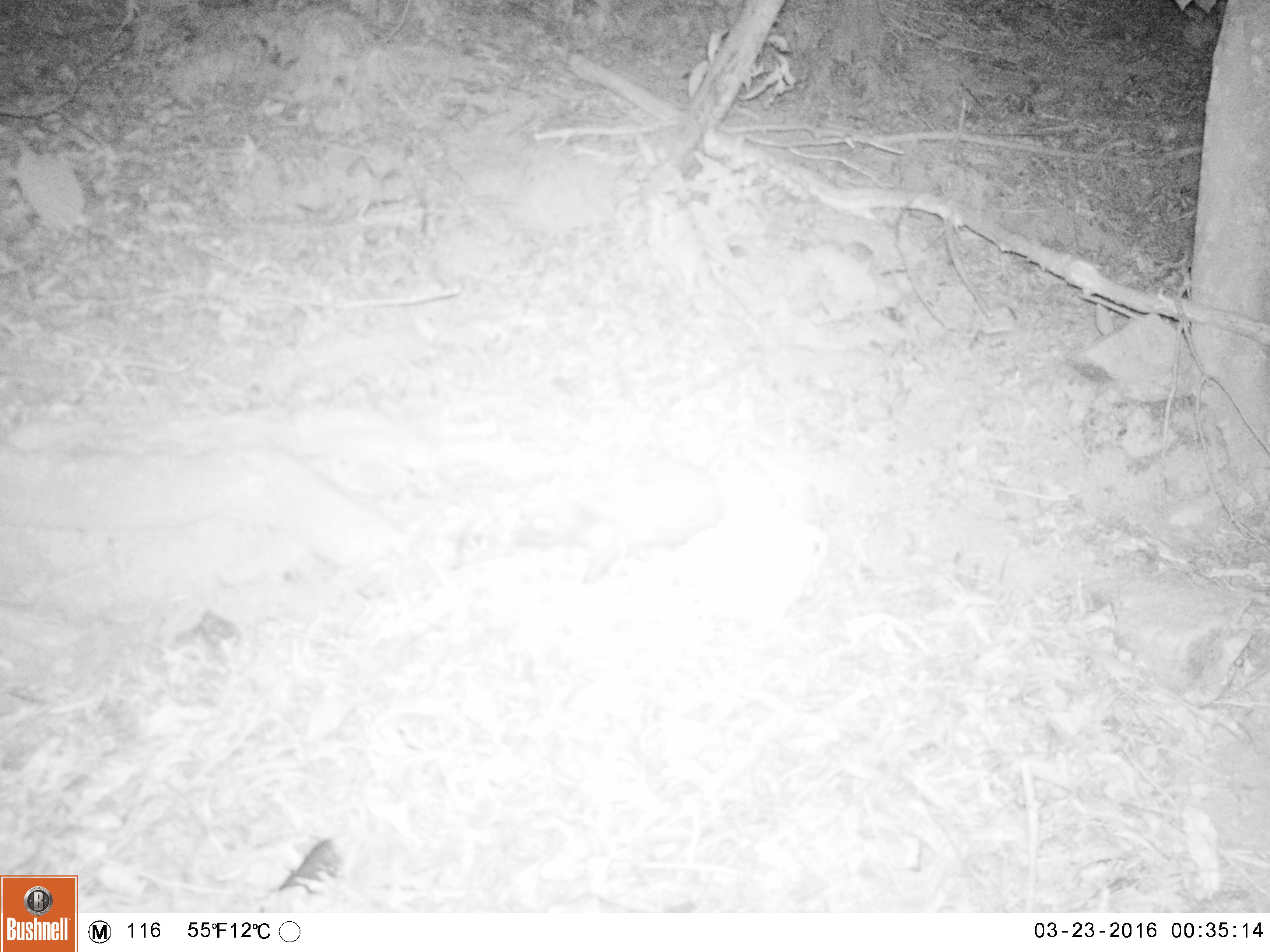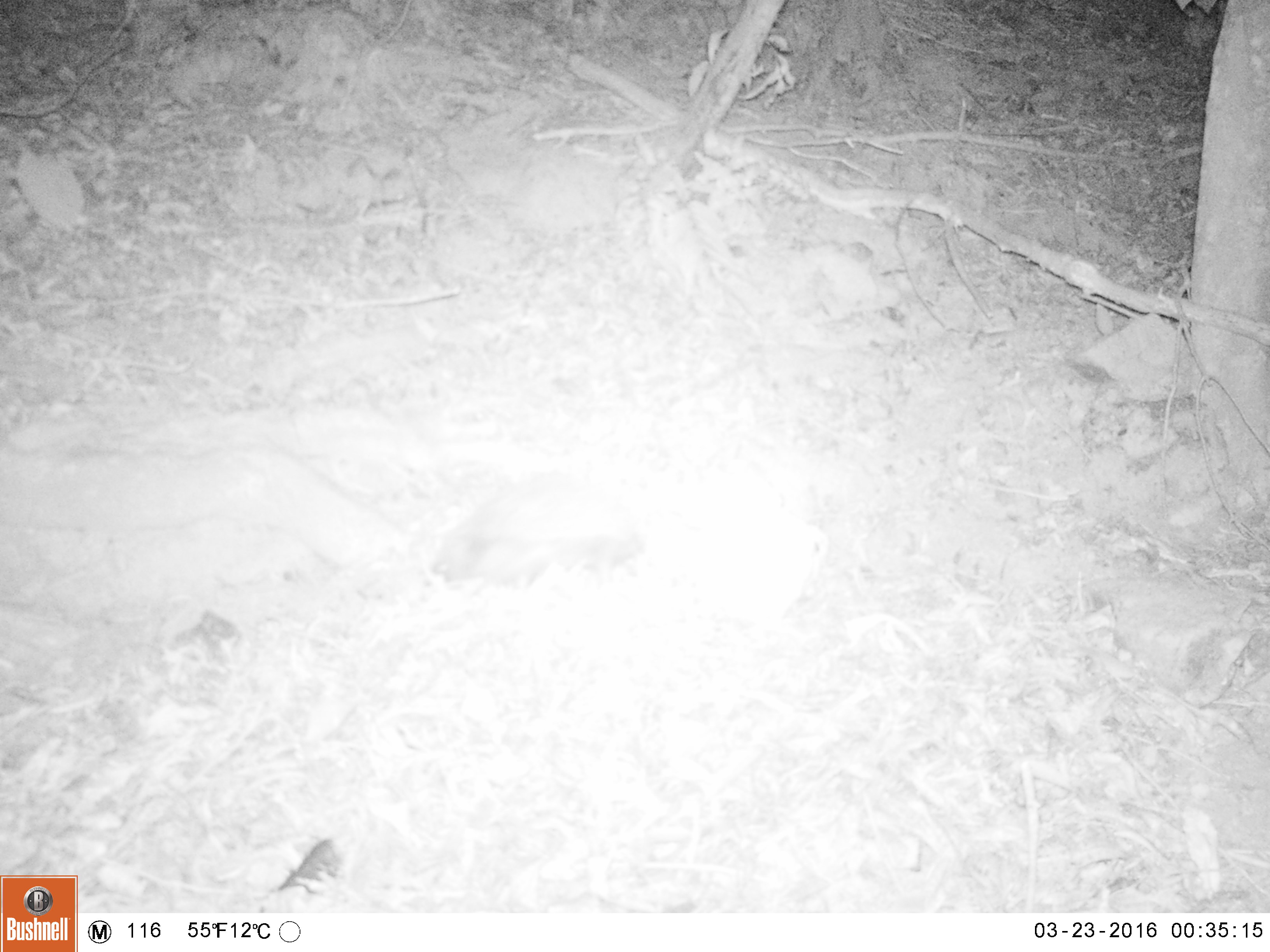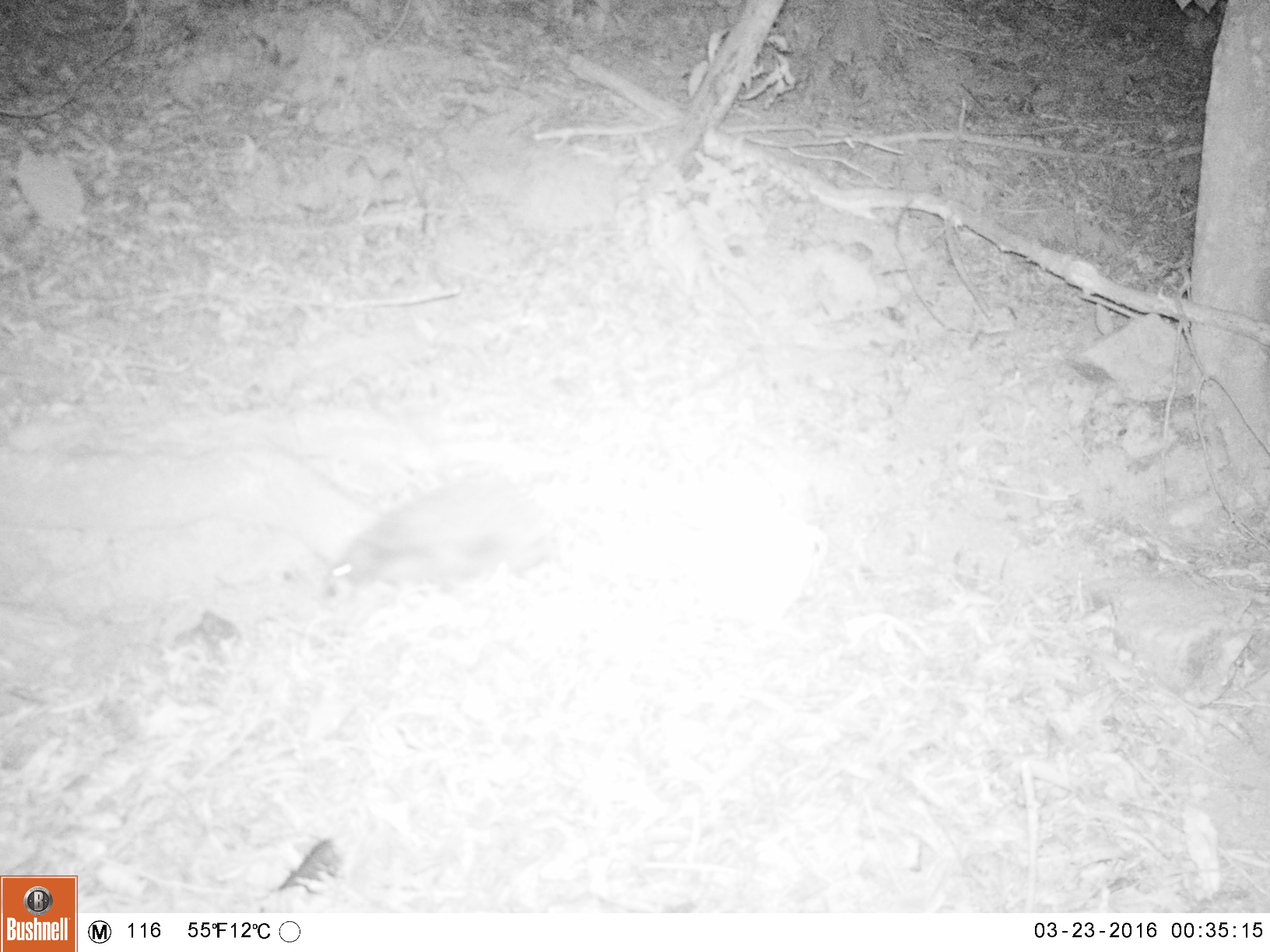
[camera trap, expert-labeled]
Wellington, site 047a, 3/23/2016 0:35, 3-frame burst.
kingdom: Animalia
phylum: Chordata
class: Mammalia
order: Eulipotyphla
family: Erinaceidae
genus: Erinaceus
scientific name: Erinaceus europaeus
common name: hedgehog